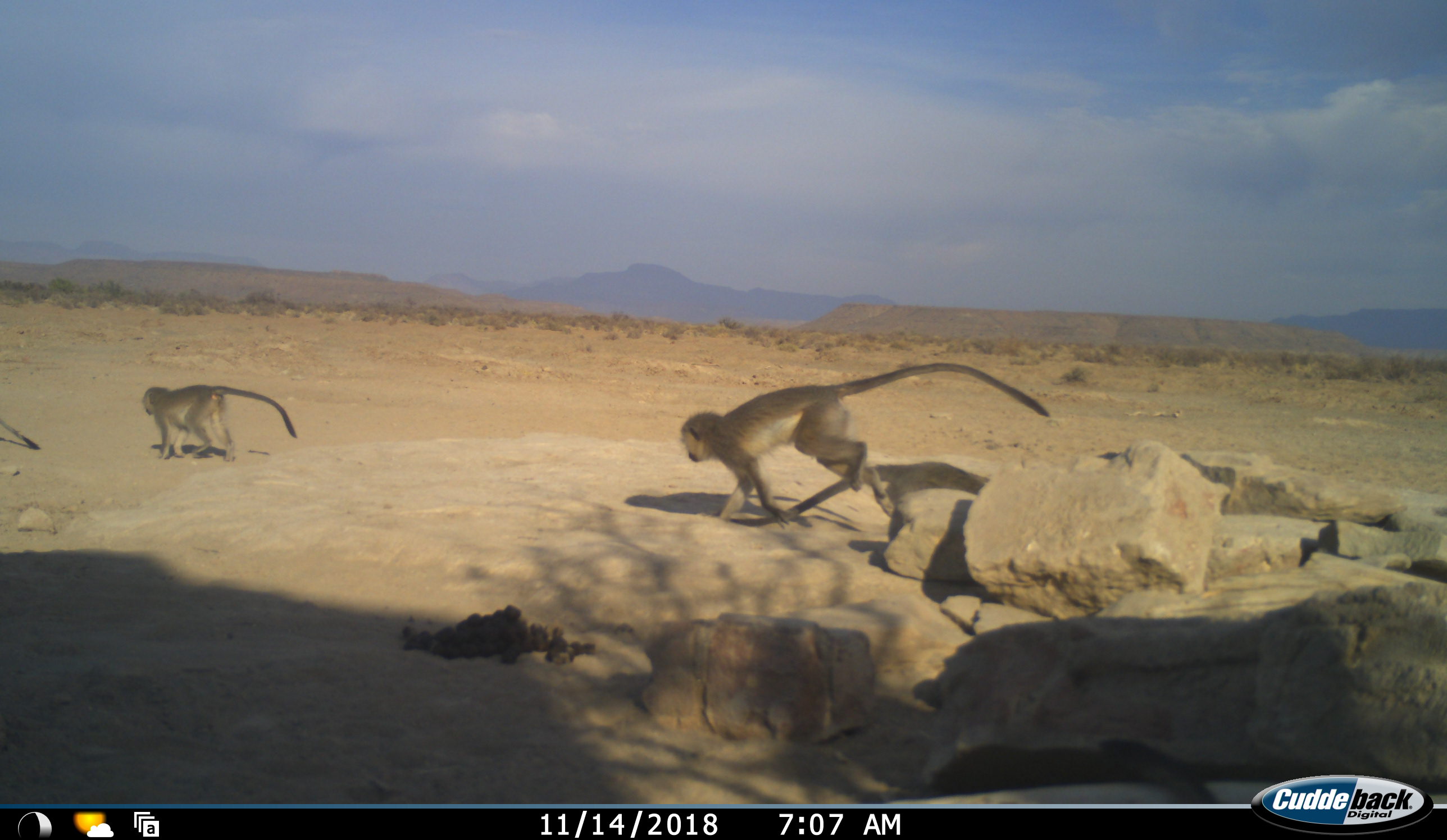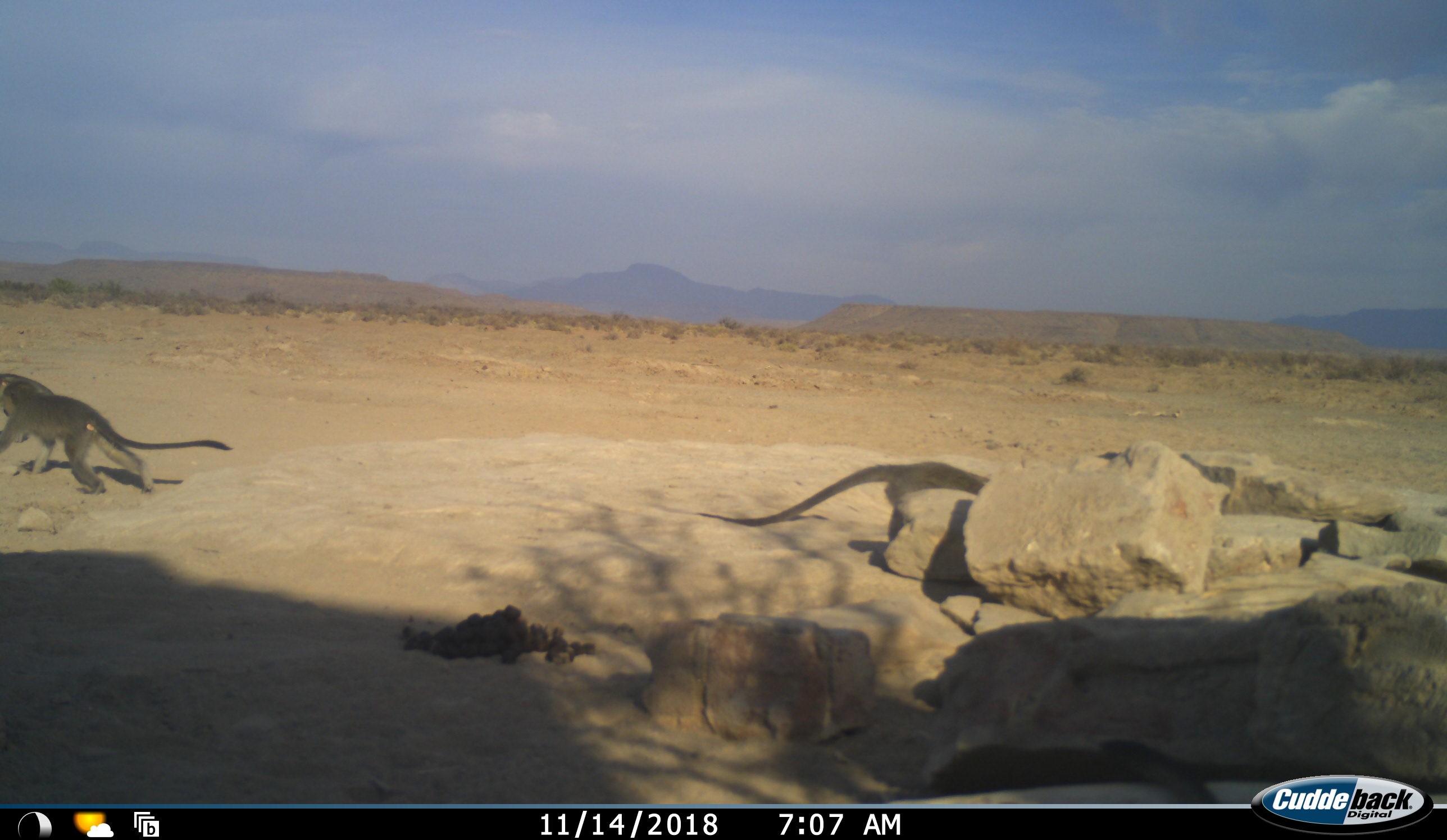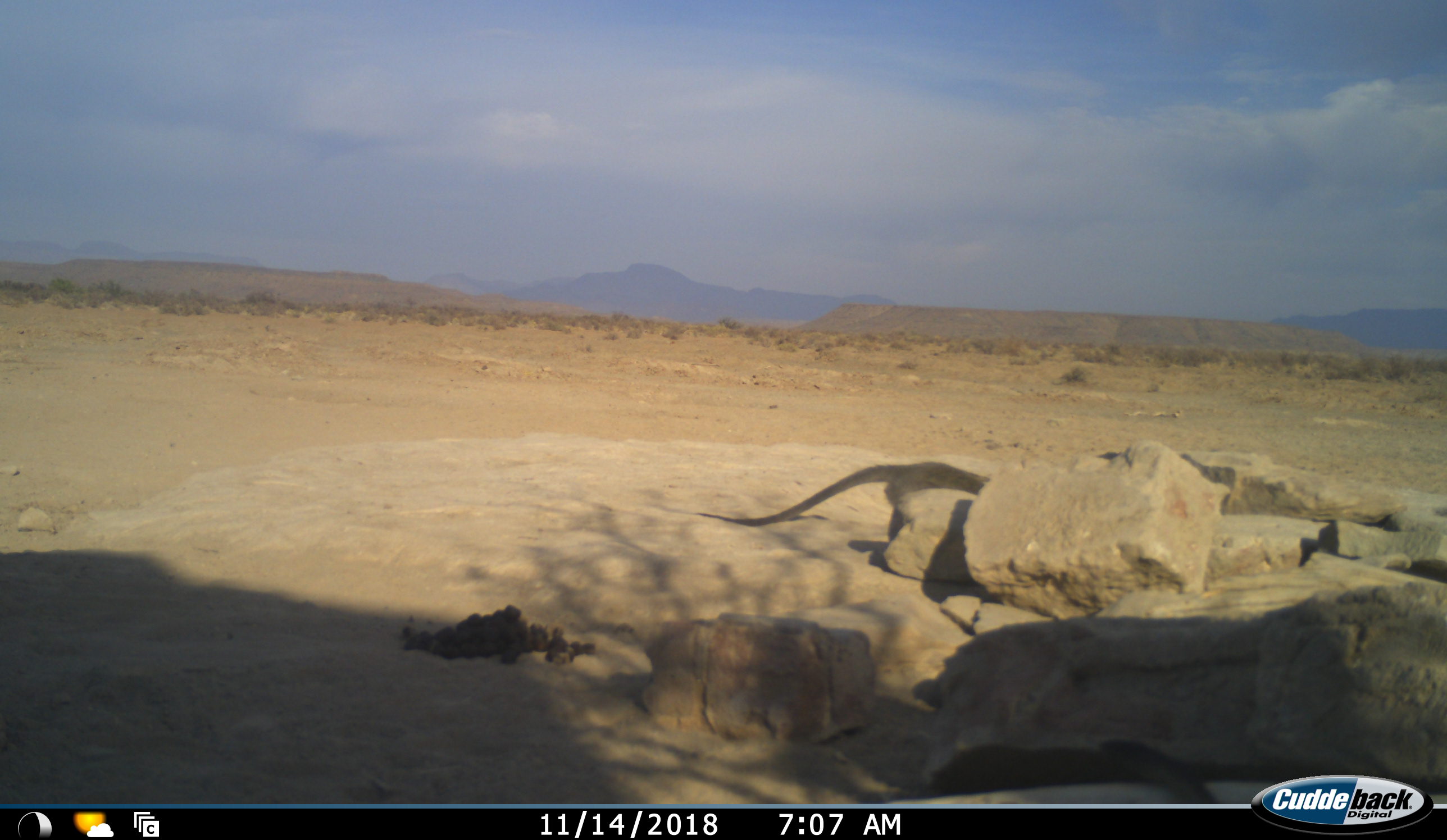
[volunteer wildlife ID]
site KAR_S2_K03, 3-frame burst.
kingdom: Animalia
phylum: Chordata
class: Mammalia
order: Primates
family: Cercopithecidae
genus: Chlorocebus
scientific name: Chlorocebus pygerythrus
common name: vervet monkey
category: monkeyvervet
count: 4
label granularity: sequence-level